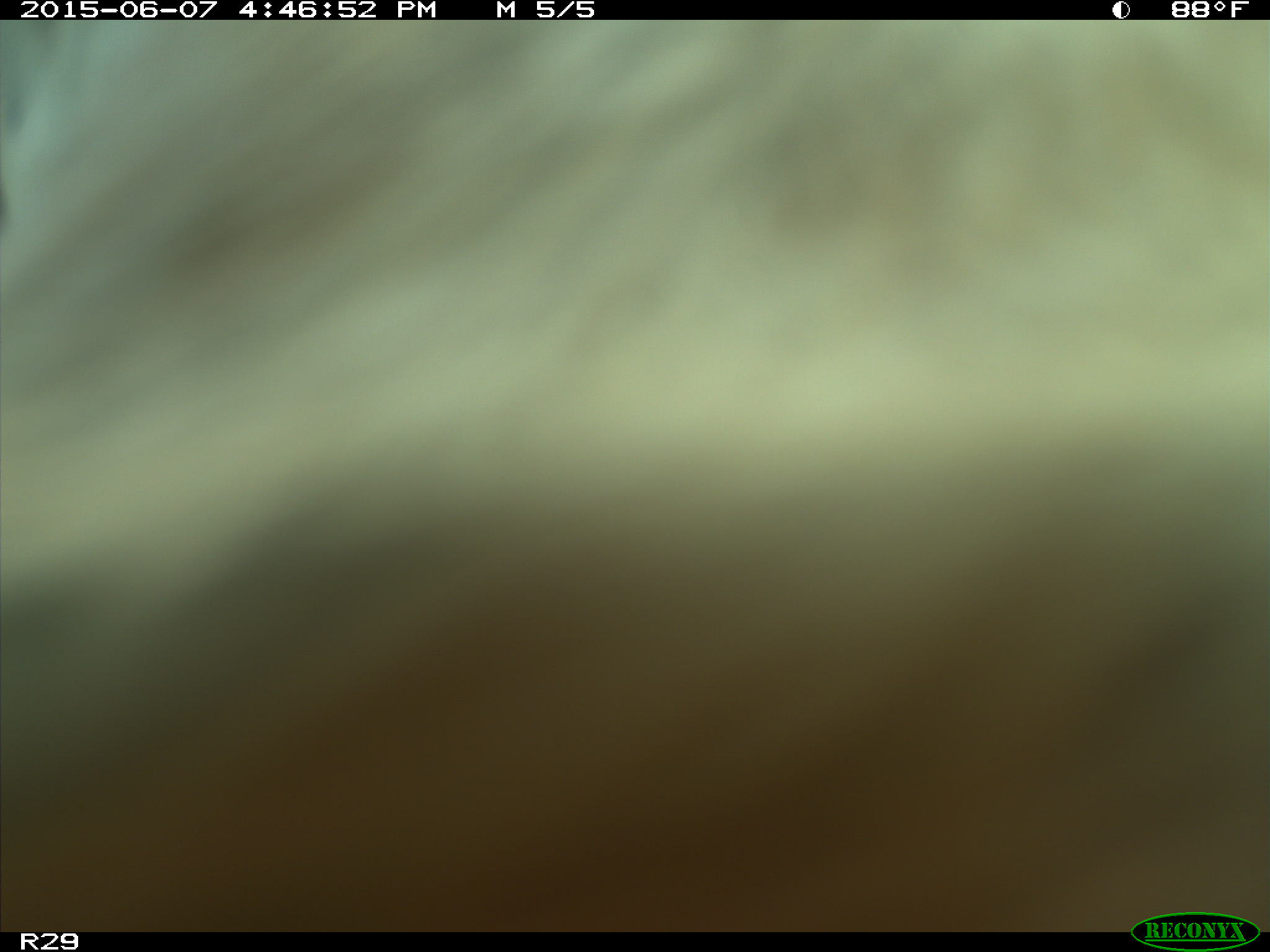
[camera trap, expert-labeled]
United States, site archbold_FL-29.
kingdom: Animalia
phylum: Chordata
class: Mammalia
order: Artiodactyla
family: Bovidae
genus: Bos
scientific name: Bos taurus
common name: domestic cow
Bos taurus (domestic cow).